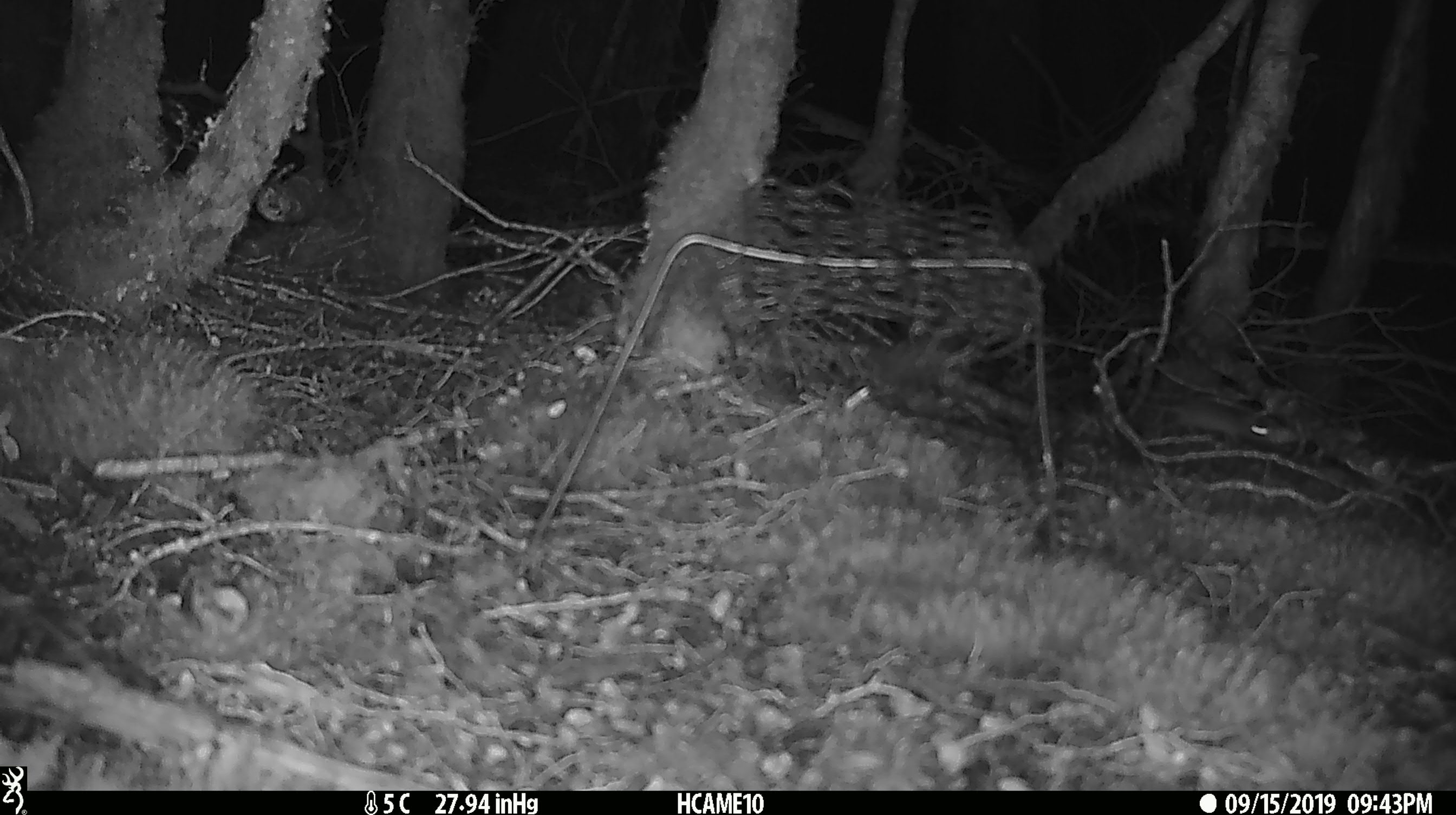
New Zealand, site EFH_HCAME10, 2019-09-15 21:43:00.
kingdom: Animalia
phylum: Chordata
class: Mammalia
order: Rodentia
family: Muridae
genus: Mus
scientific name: Mus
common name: mouse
Mouse (Mus).